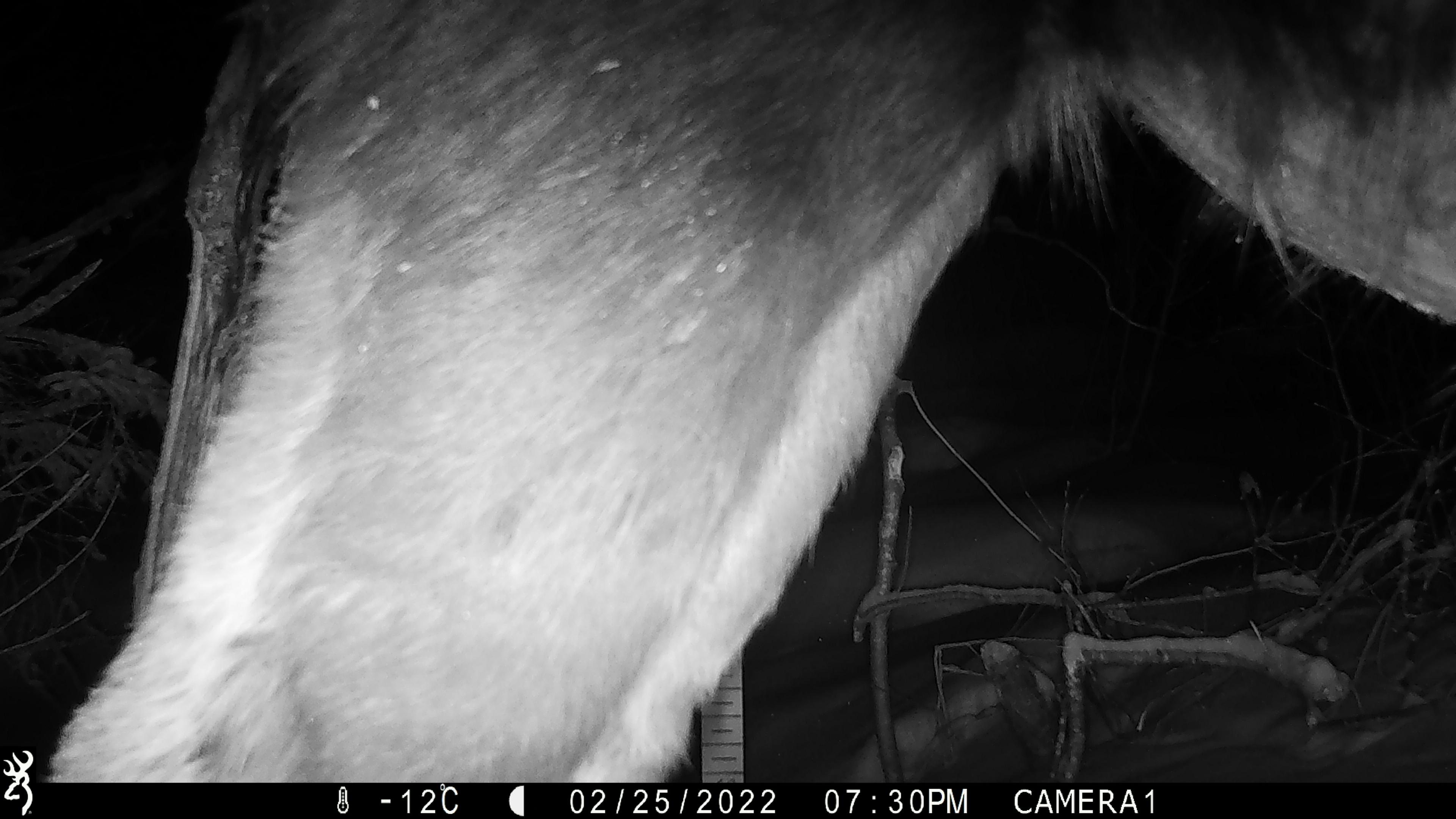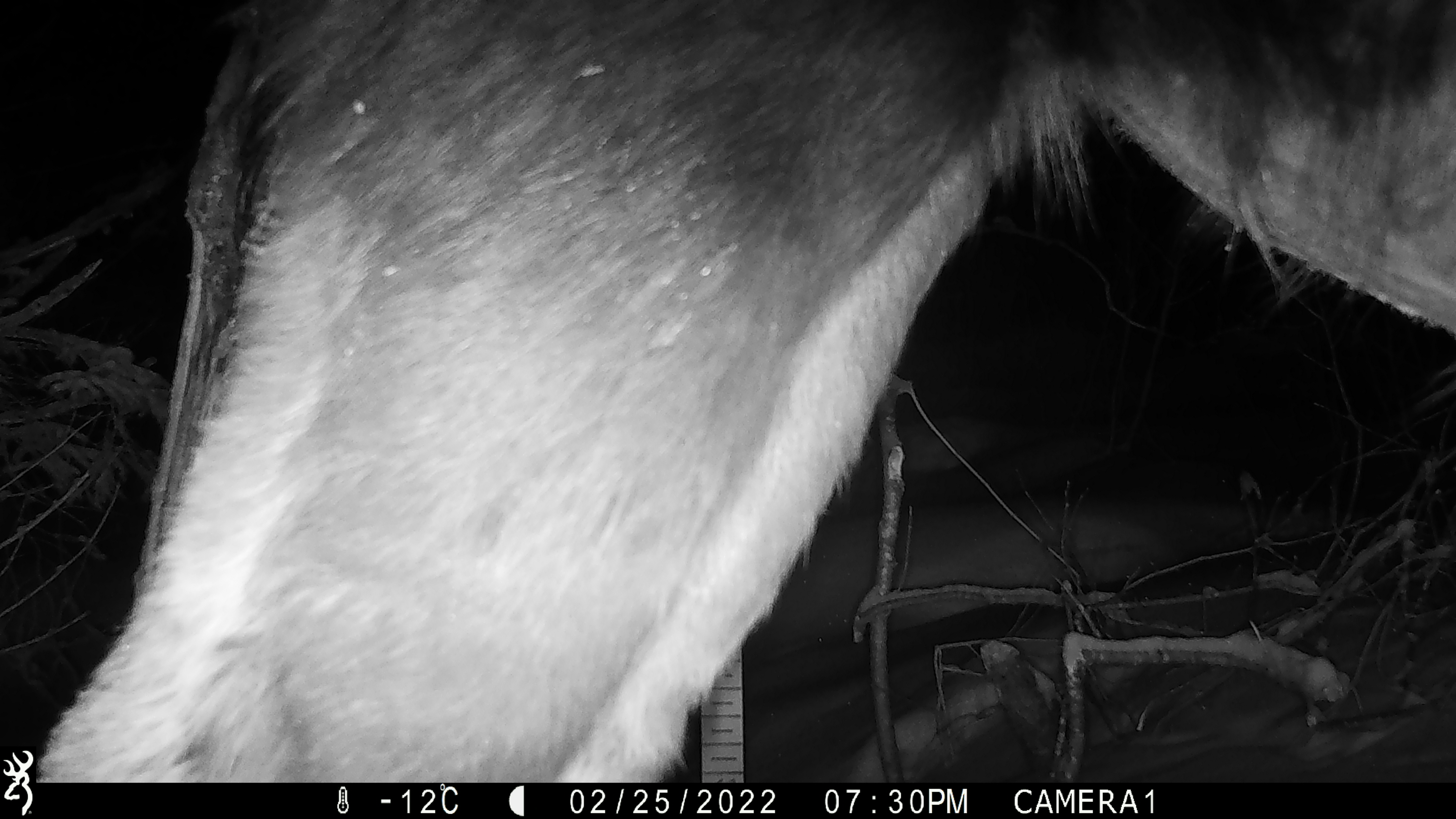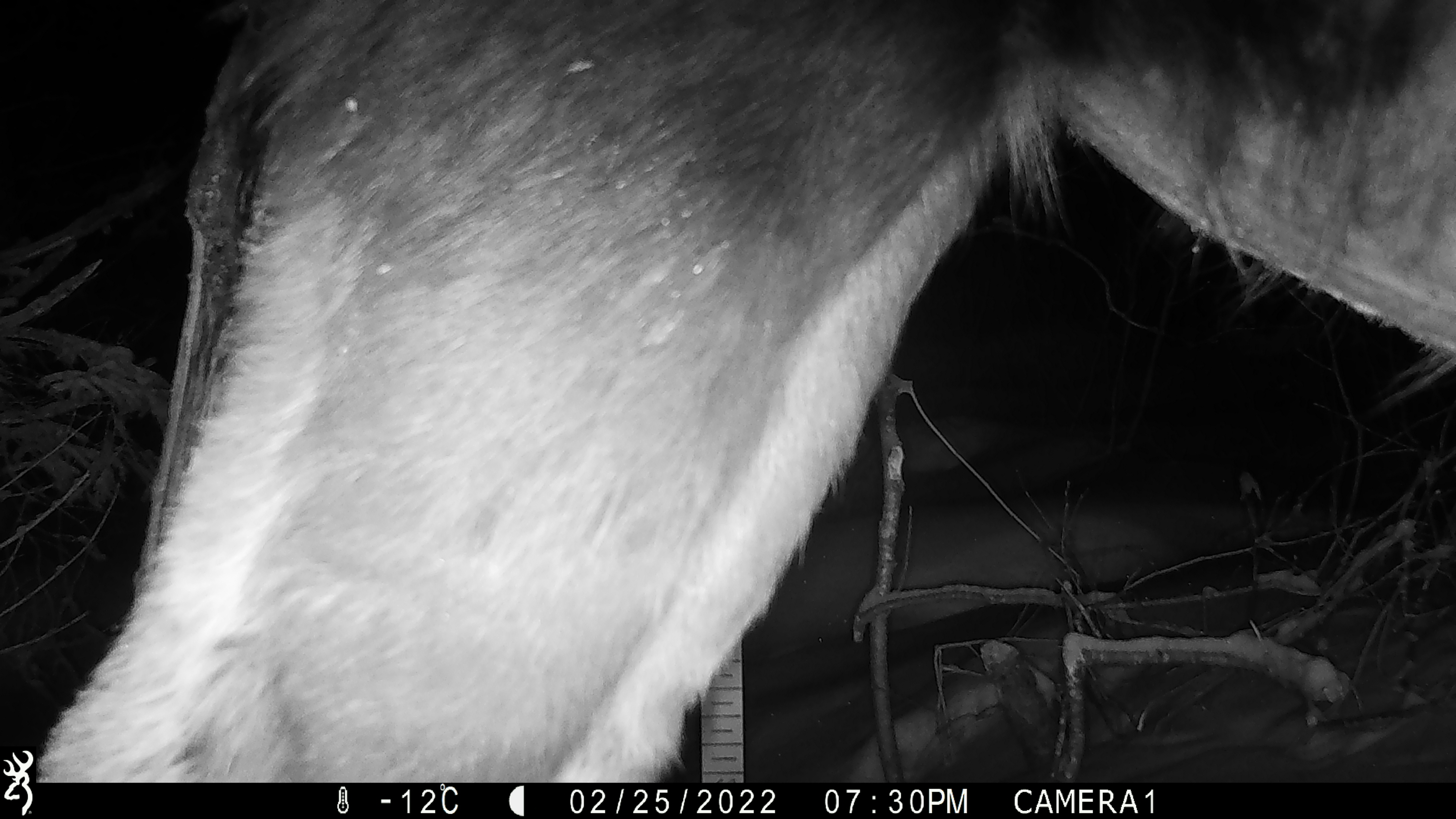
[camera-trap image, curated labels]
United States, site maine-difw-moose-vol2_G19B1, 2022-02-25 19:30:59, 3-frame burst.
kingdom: Animalia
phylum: Chordata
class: Mammalia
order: Artiodactyla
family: Cervidae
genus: Alces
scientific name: Alces alces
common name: moose